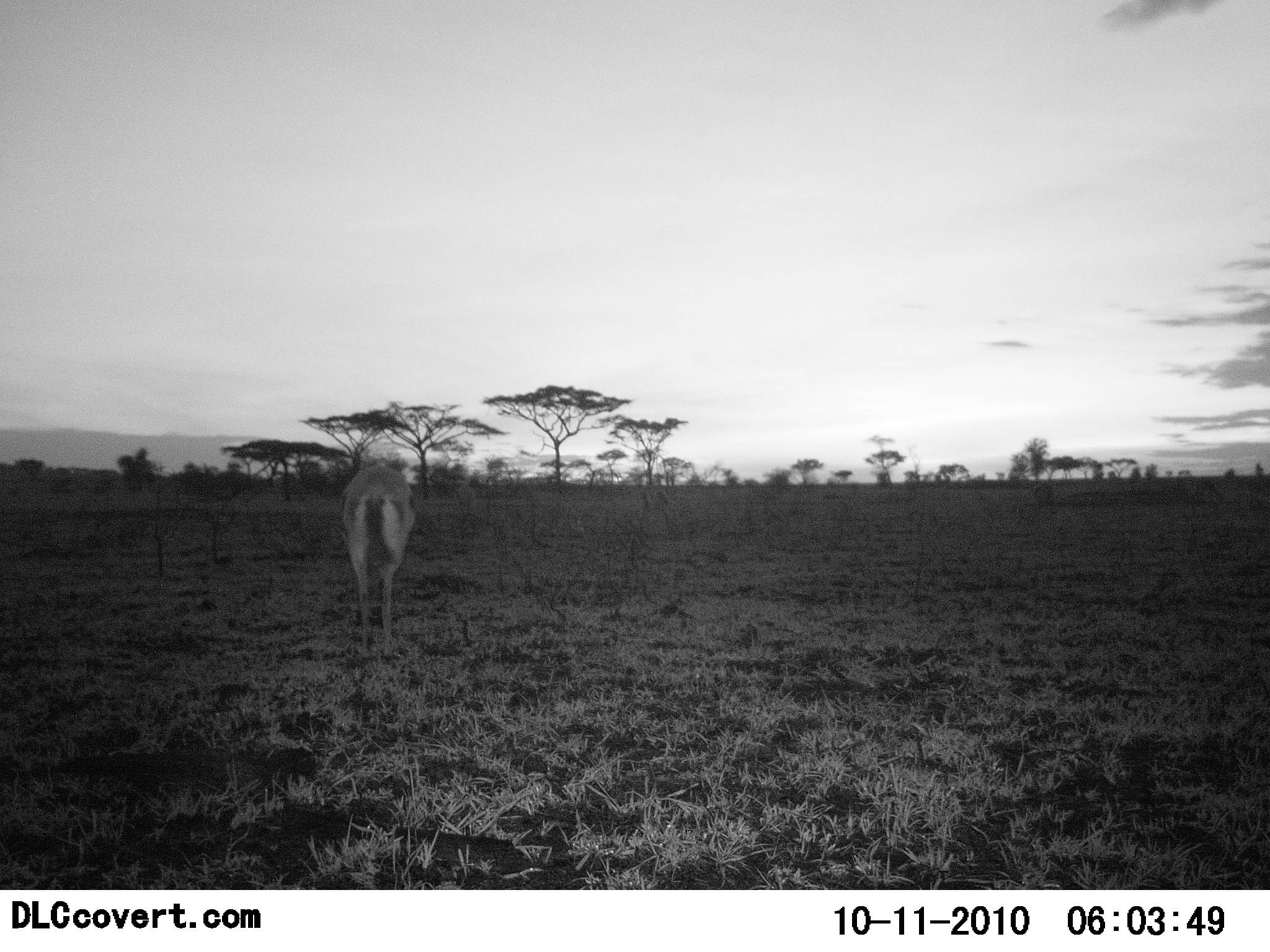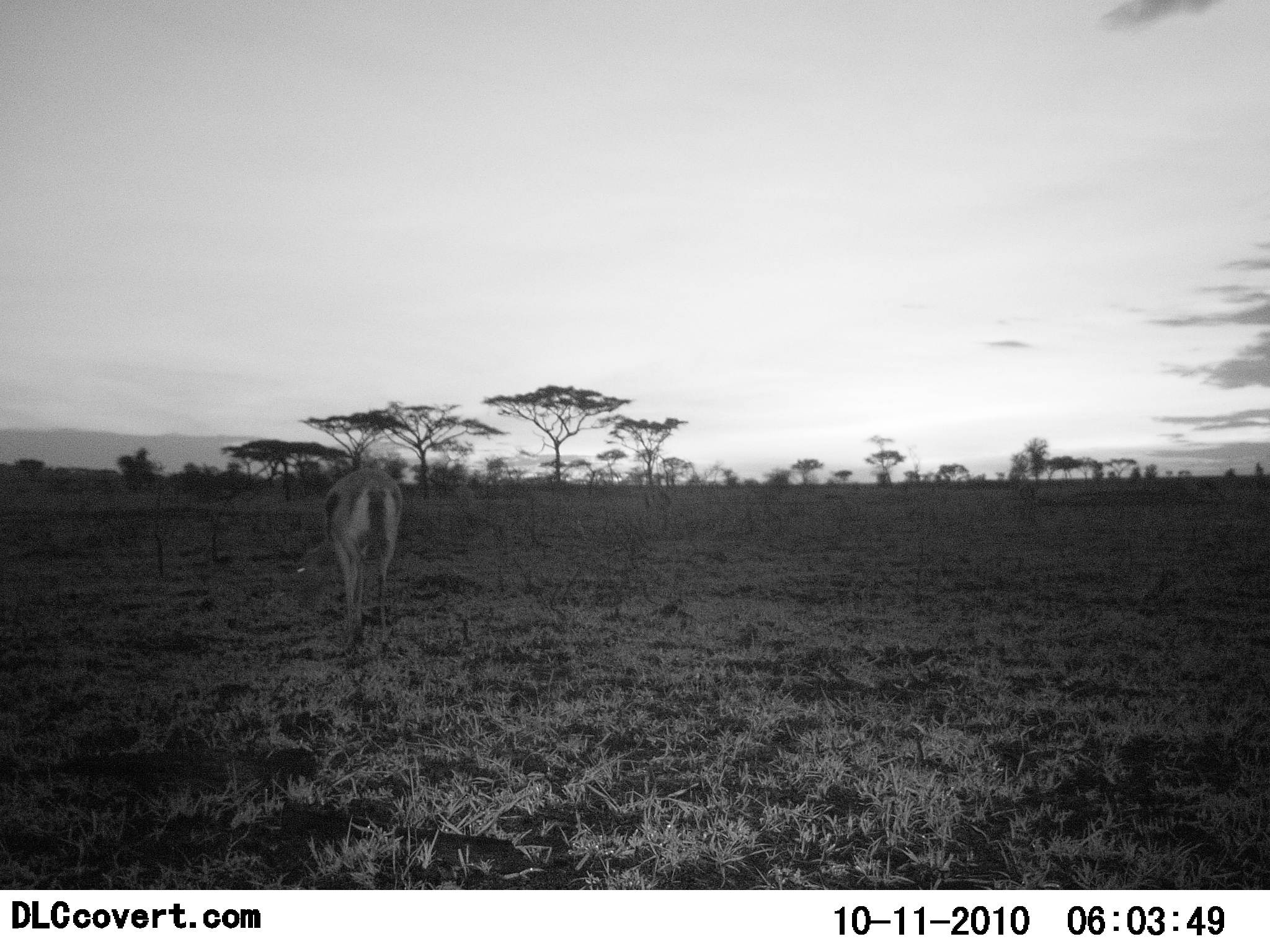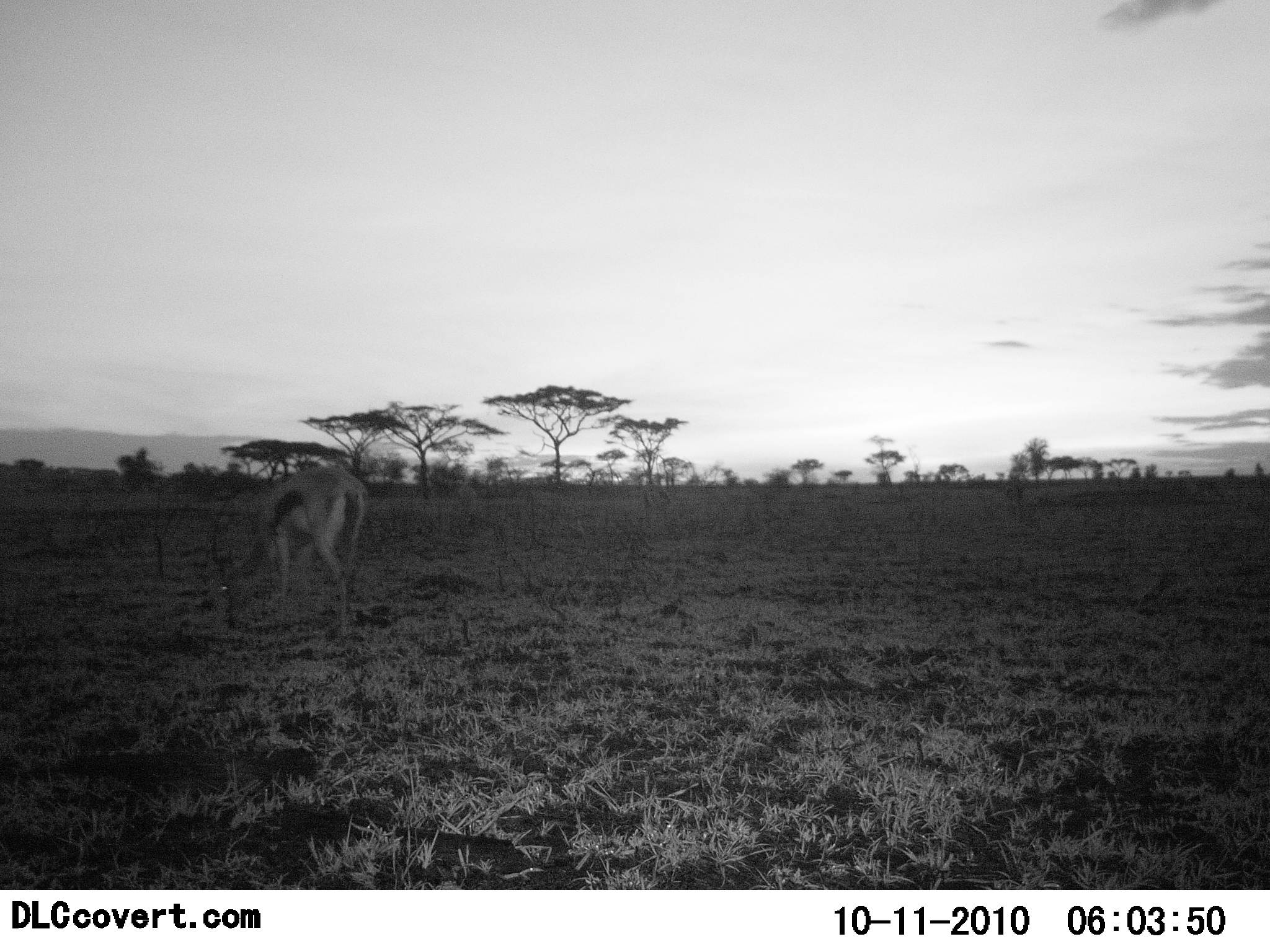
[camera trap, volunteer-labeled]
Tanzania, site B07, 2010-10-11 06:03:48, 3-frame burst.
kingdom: Animalia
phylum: Chordata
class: Mammalia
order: Artiodactyla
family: Bovidae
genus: Eudorcas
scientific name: Eudorcas thomsonii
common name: thomson's gazelle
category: gazellethomsons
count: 1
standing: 22%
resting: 0%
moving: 22%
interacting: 0%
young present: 0%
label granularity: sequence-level